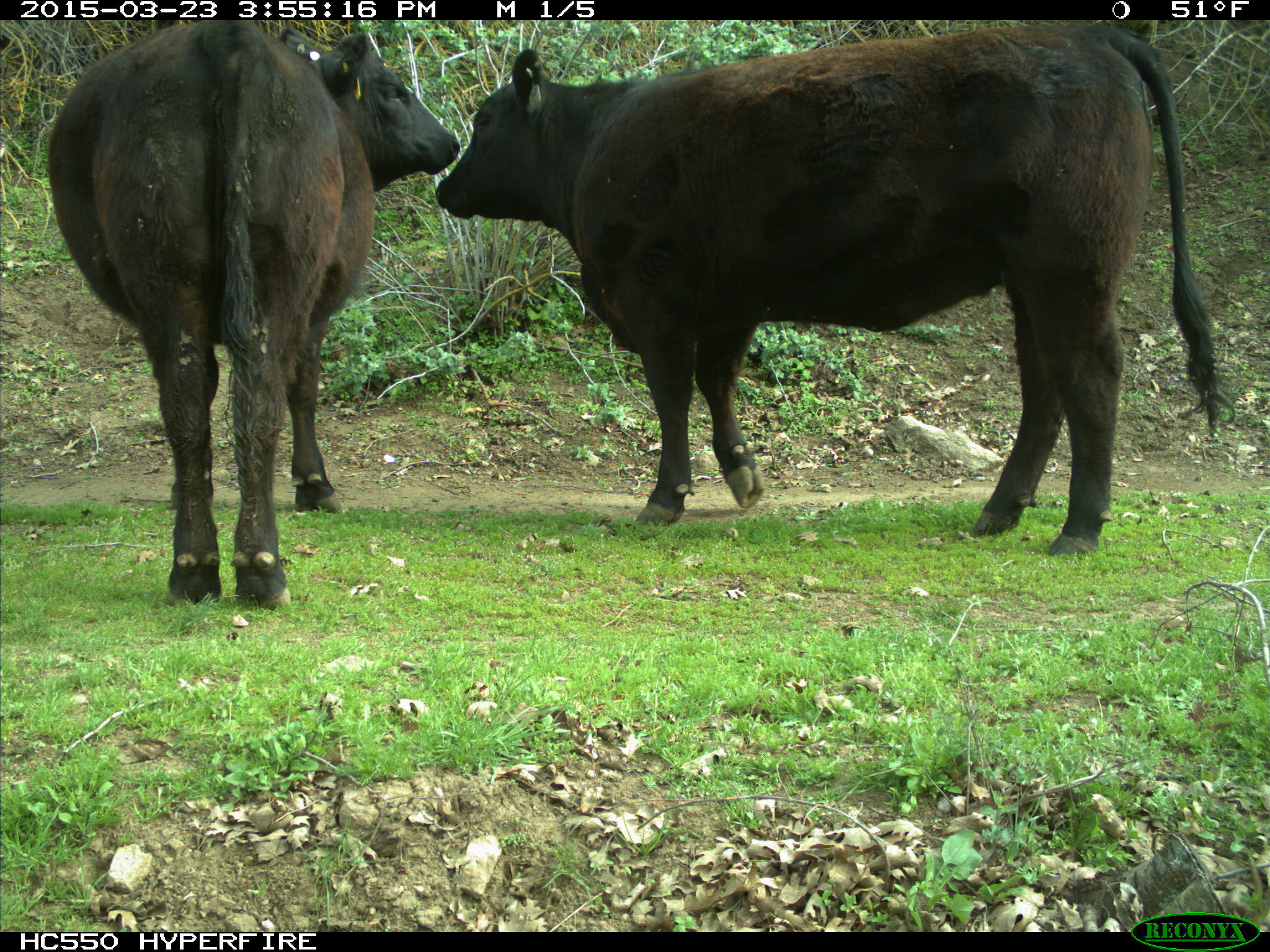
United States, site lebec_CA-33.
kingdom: Animalia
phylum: Chordata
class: Mammalia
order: Artiodactyla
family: Bovidae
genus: Bos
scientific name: Bos taurus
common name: domestic cow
Bos taurus (domestic cow).